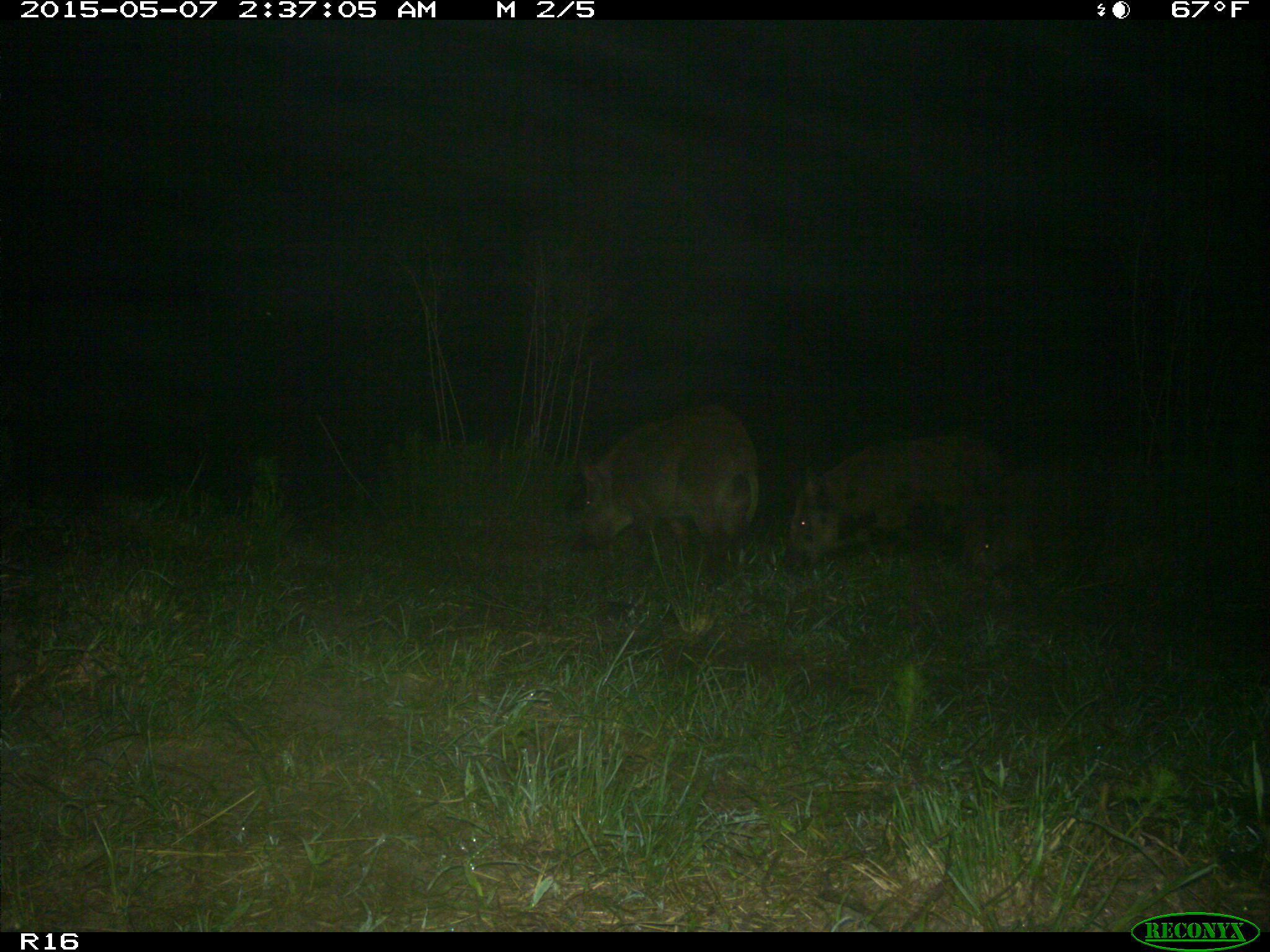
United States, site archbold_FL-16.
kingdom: Animalia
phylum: Chordata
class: Mammalia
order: Artiodactyla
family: Suidae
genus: Sus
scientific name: Sus scrofa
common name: wild boar